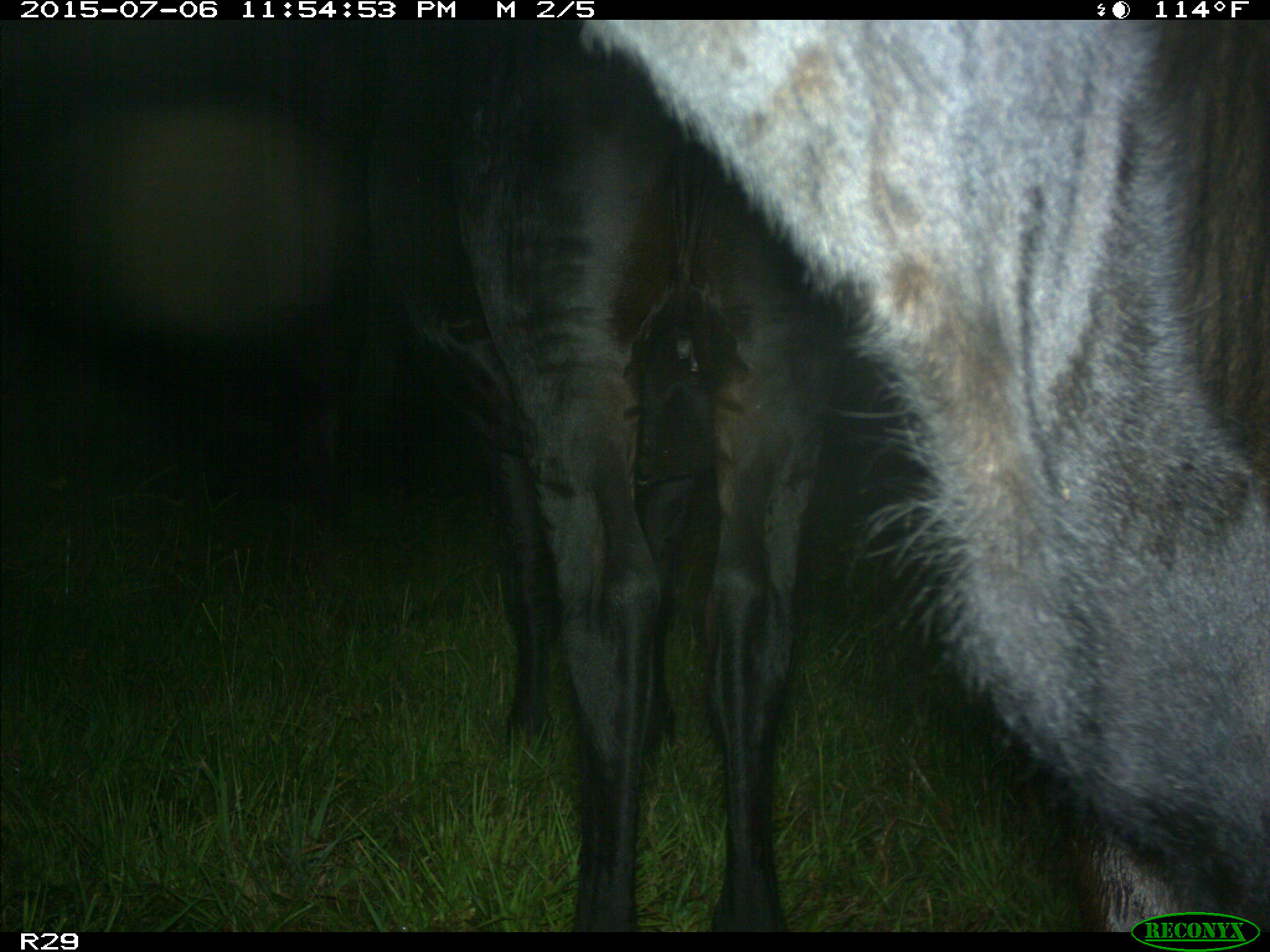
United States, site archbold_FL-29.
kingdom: Animalia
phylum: Chordata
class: Mammalia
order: Artiodactyla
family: Bovidae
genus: Bos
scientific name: Bos taurus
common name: domestic cow